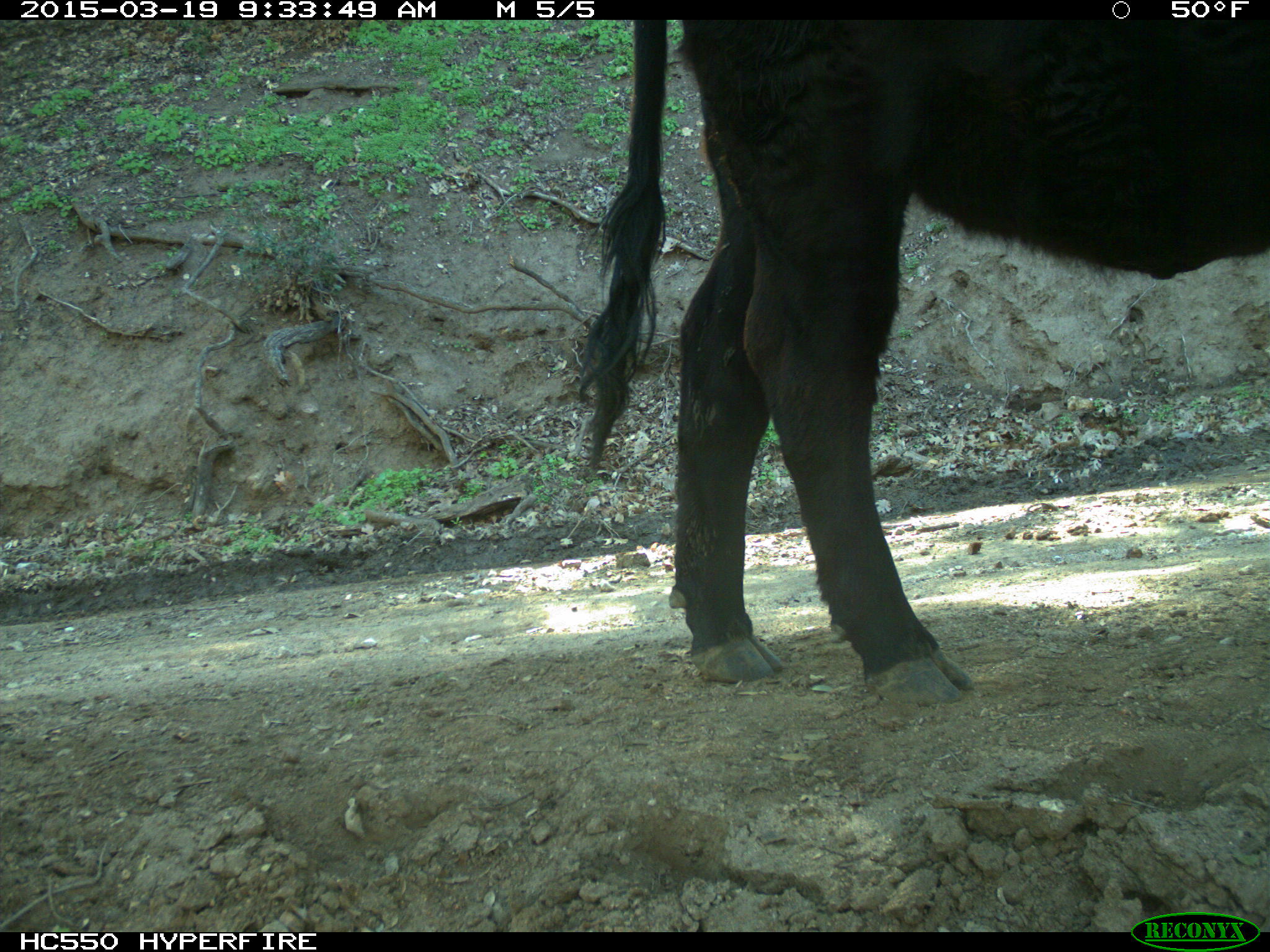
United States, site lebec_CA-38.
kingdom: Animalia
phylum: Chordata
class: Mammalia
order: Artiodactyla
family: Bovidae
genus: Bos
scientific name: Bos taurus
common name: domestic cow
Bos taurus (domestic cow).